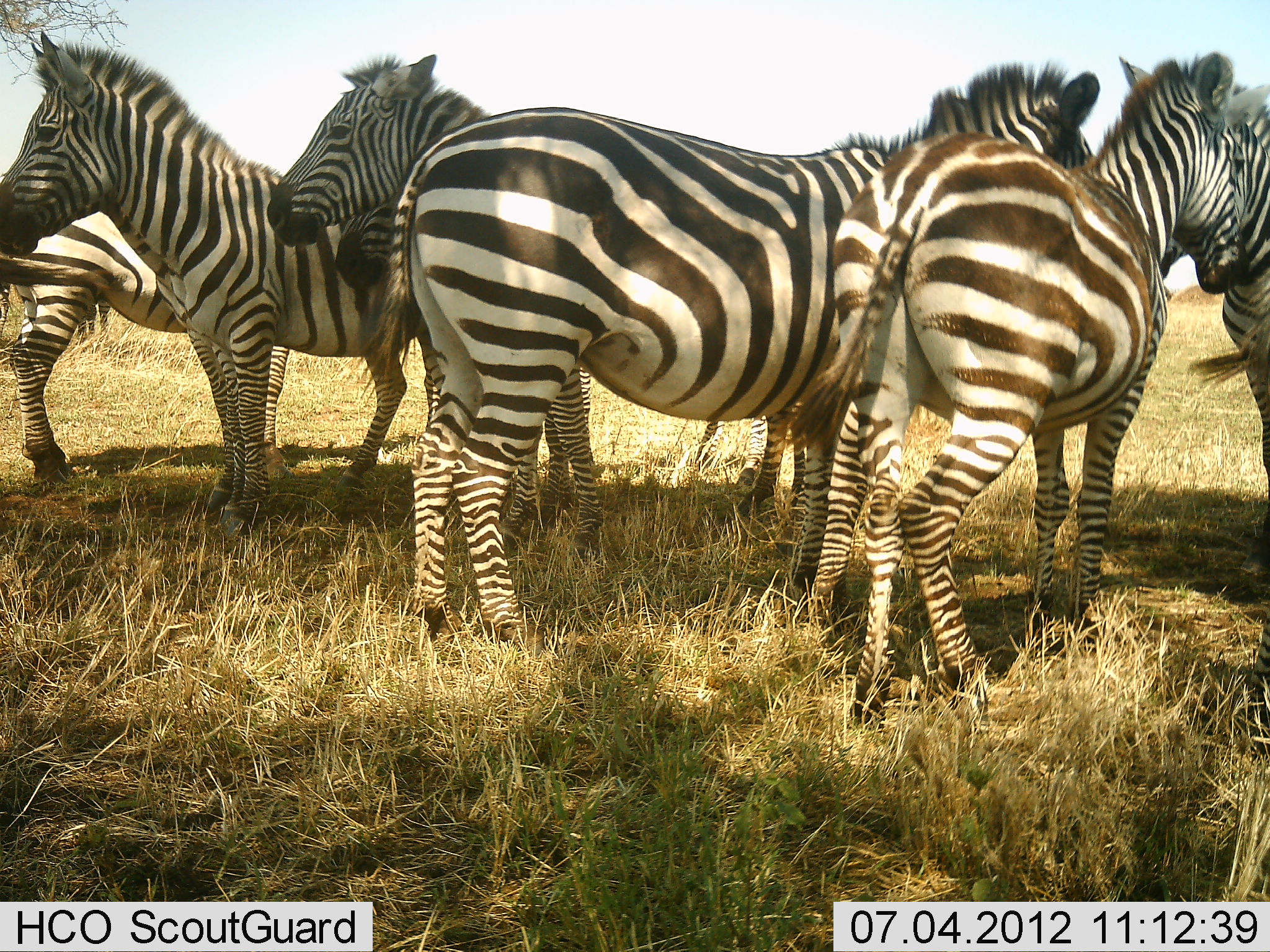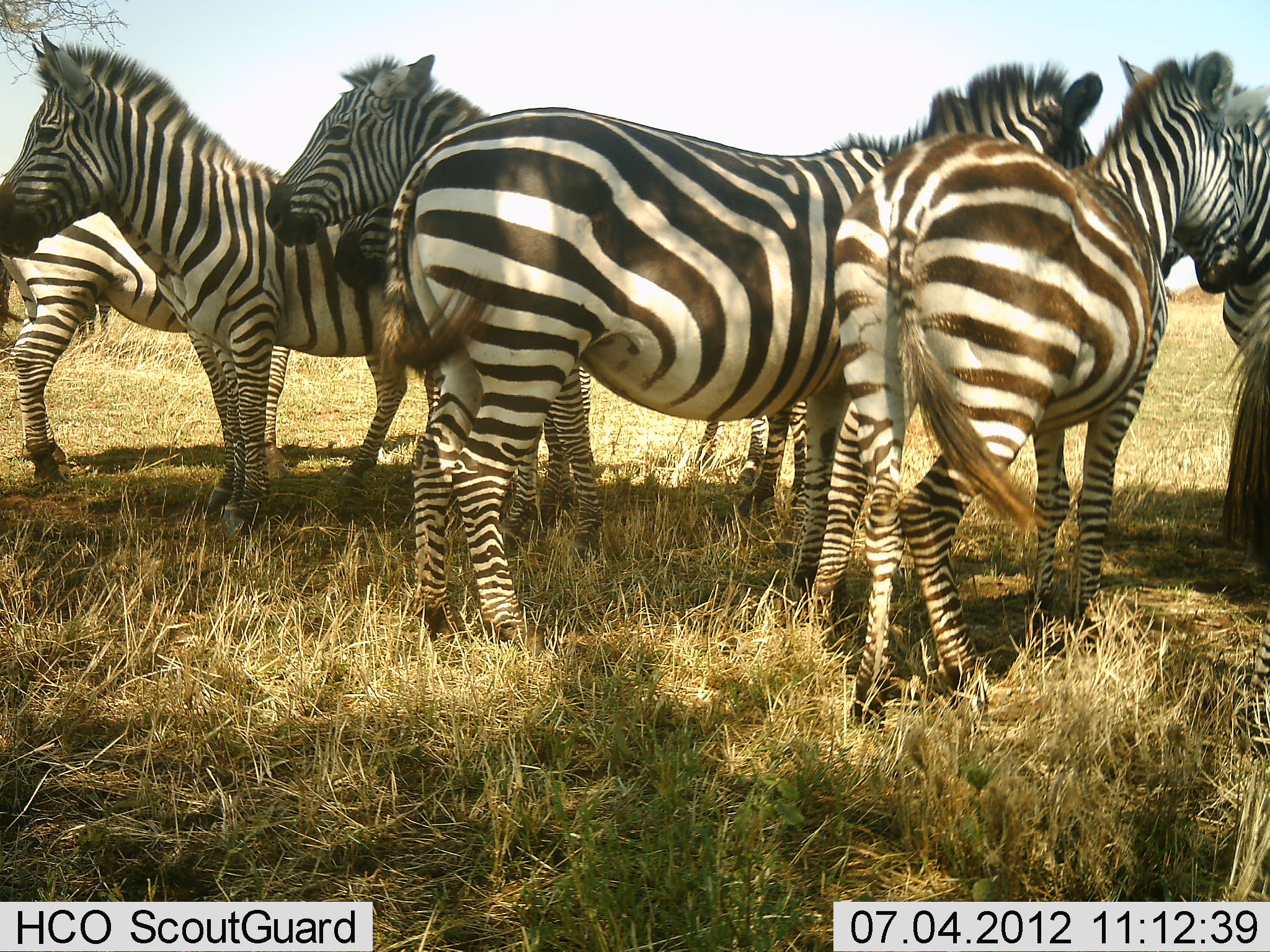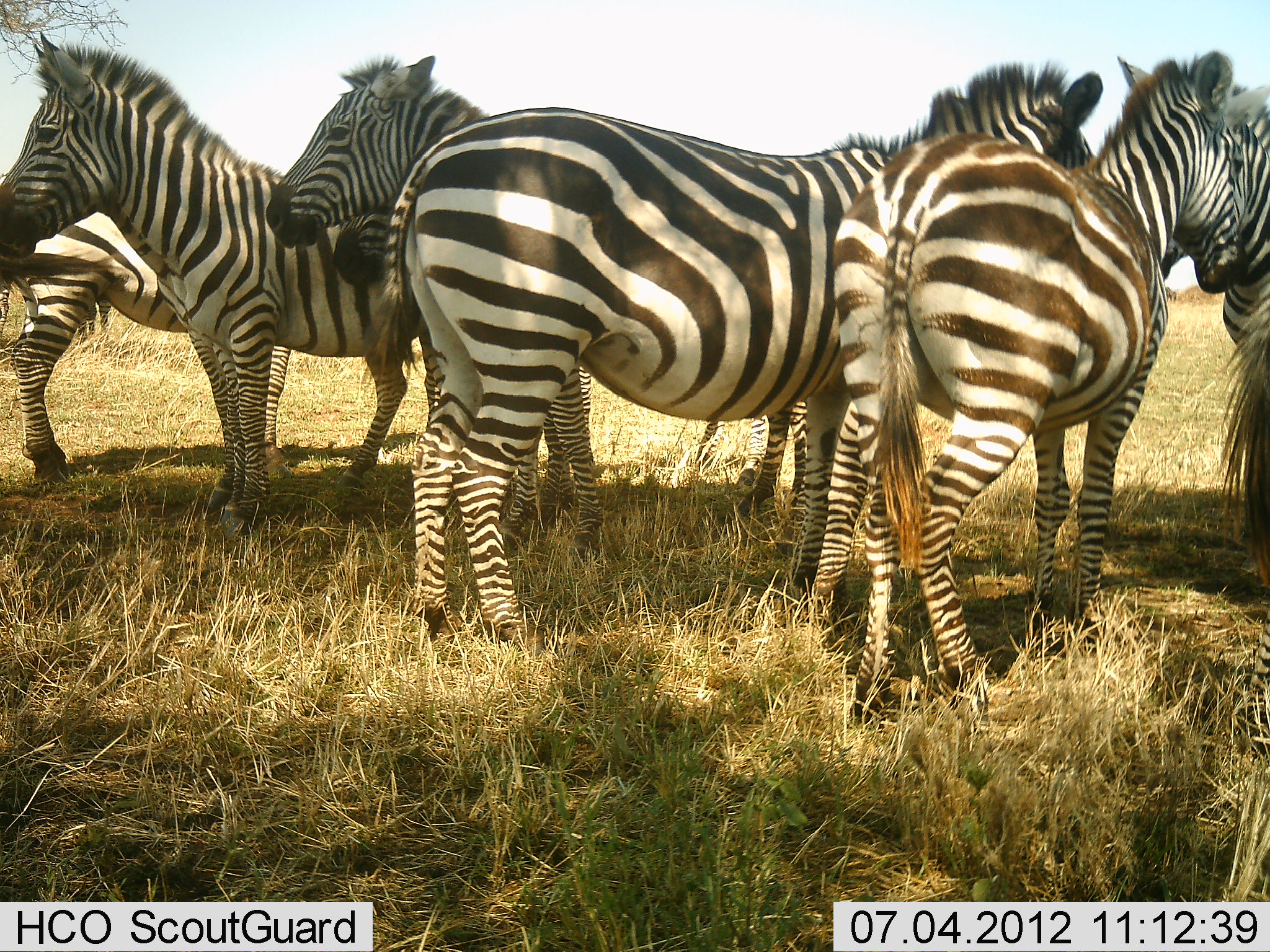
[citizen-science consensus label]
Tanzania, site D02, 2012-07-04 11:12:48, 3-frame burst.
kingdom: Animalia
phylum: Chordata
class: Mammalia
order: Perissodactyla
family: Equidae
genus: Equus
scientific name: Equus quagga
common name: plains zebra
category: zebra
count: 7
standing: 80%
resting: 10%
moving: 20%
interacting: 0%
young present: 10%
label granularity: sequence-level